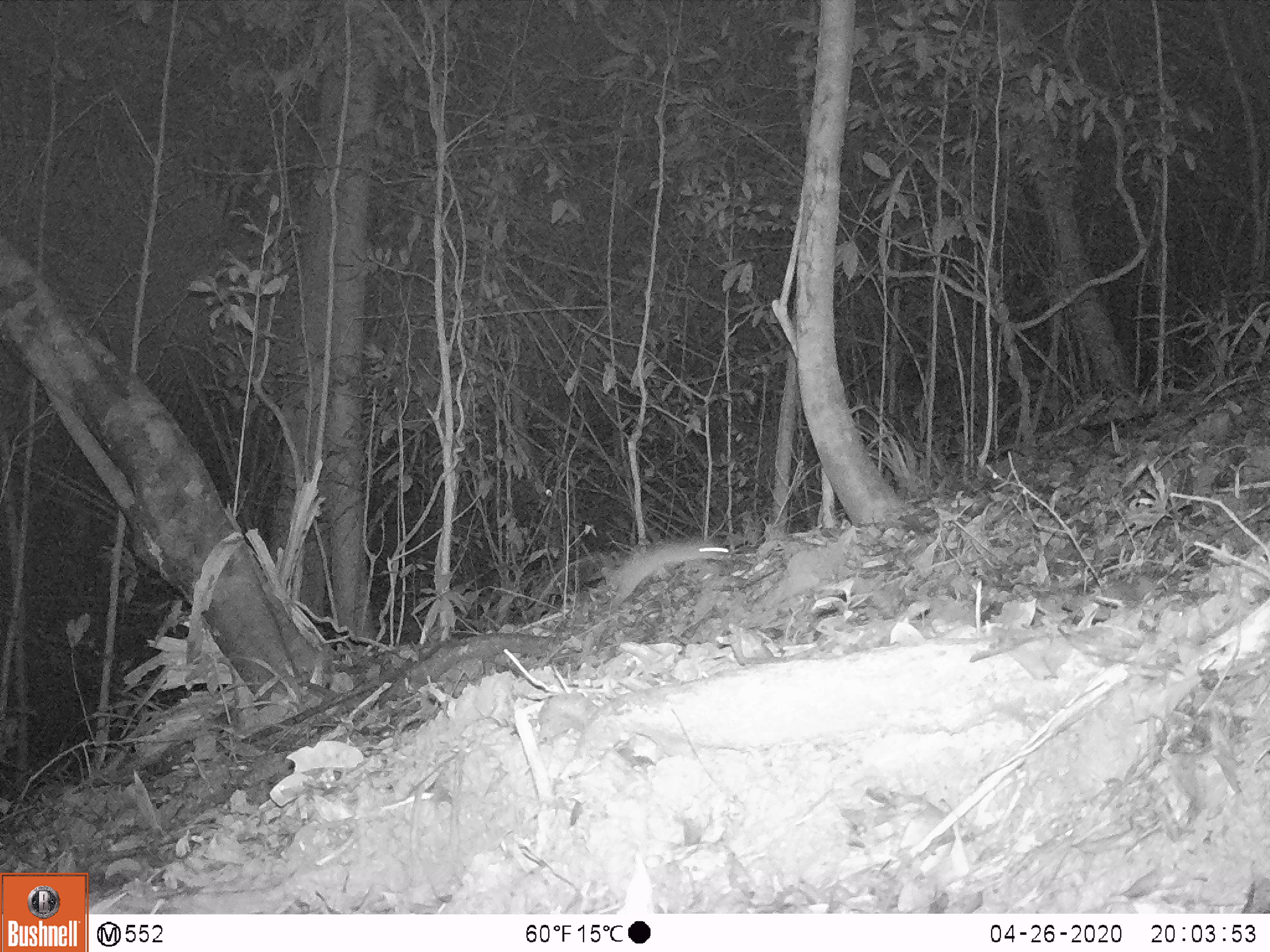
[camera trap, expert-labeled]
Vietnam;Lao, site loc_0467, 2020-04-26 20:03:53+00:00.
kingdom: Animalia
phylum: Chordata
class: Mammalia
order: Rodentia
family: Muridae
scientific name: Muridae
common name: old-world mice and rats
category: unidentified murid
Unidentified murid (old-world mice and rats) (Muridae). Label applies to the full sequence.